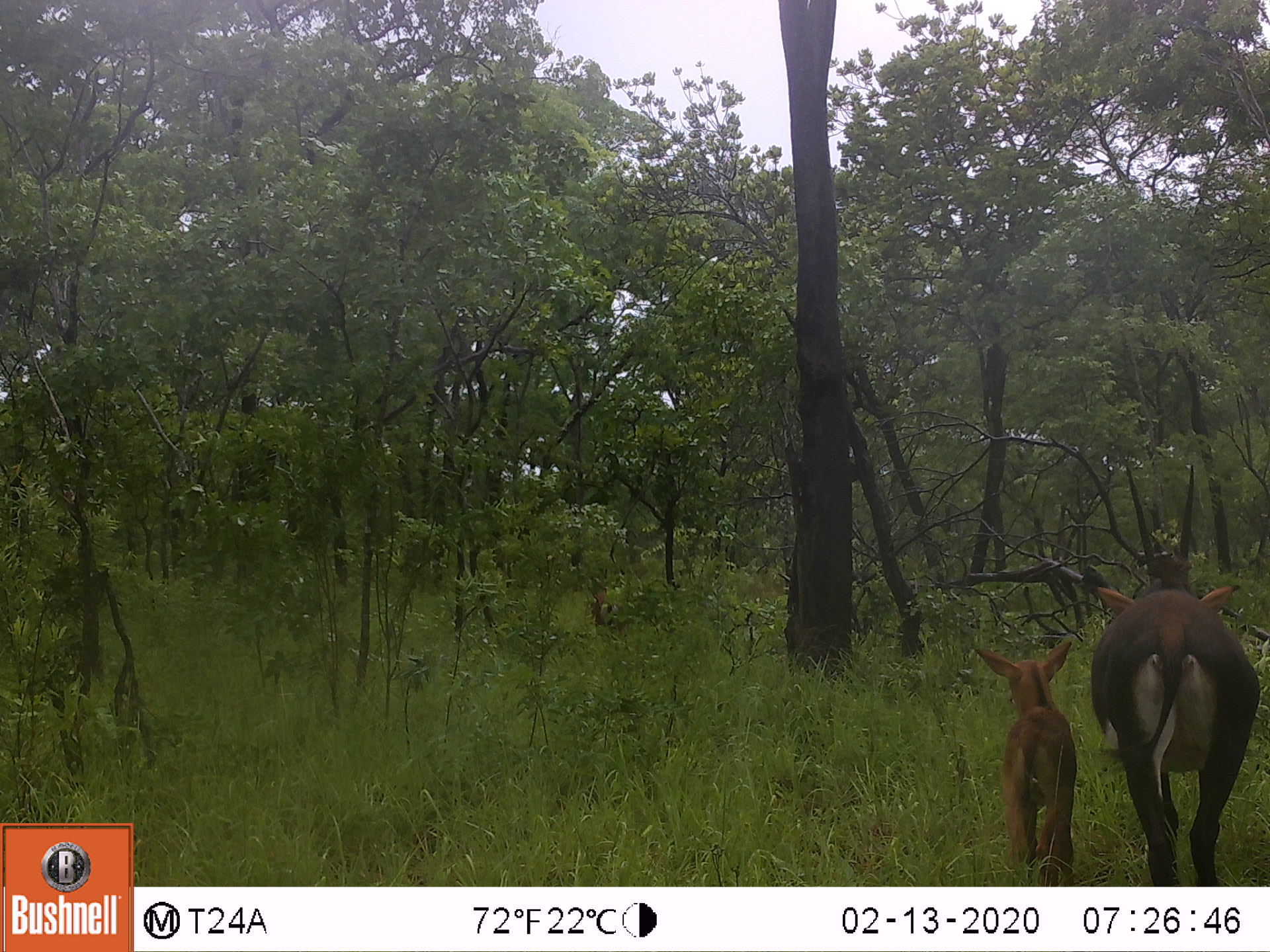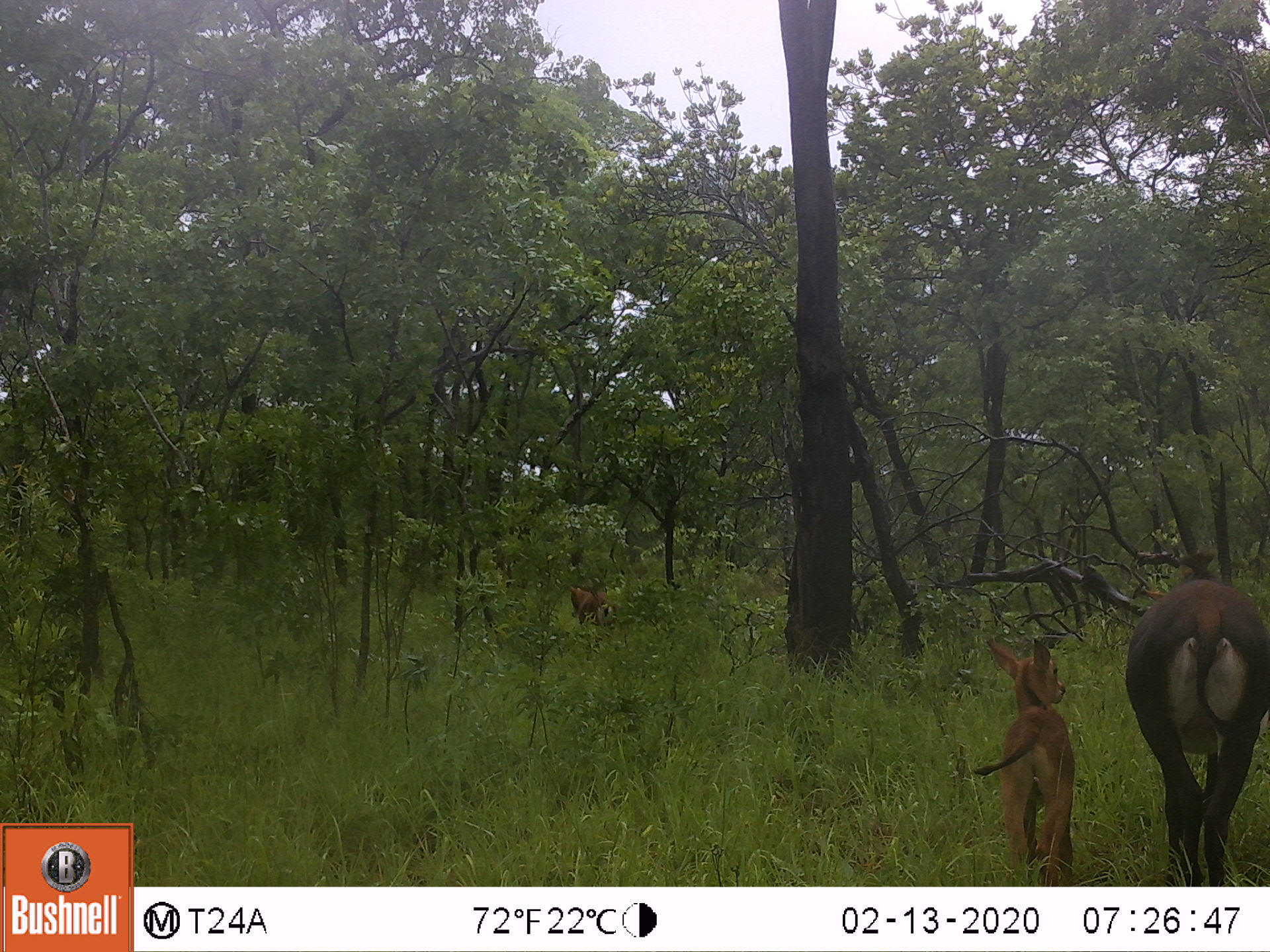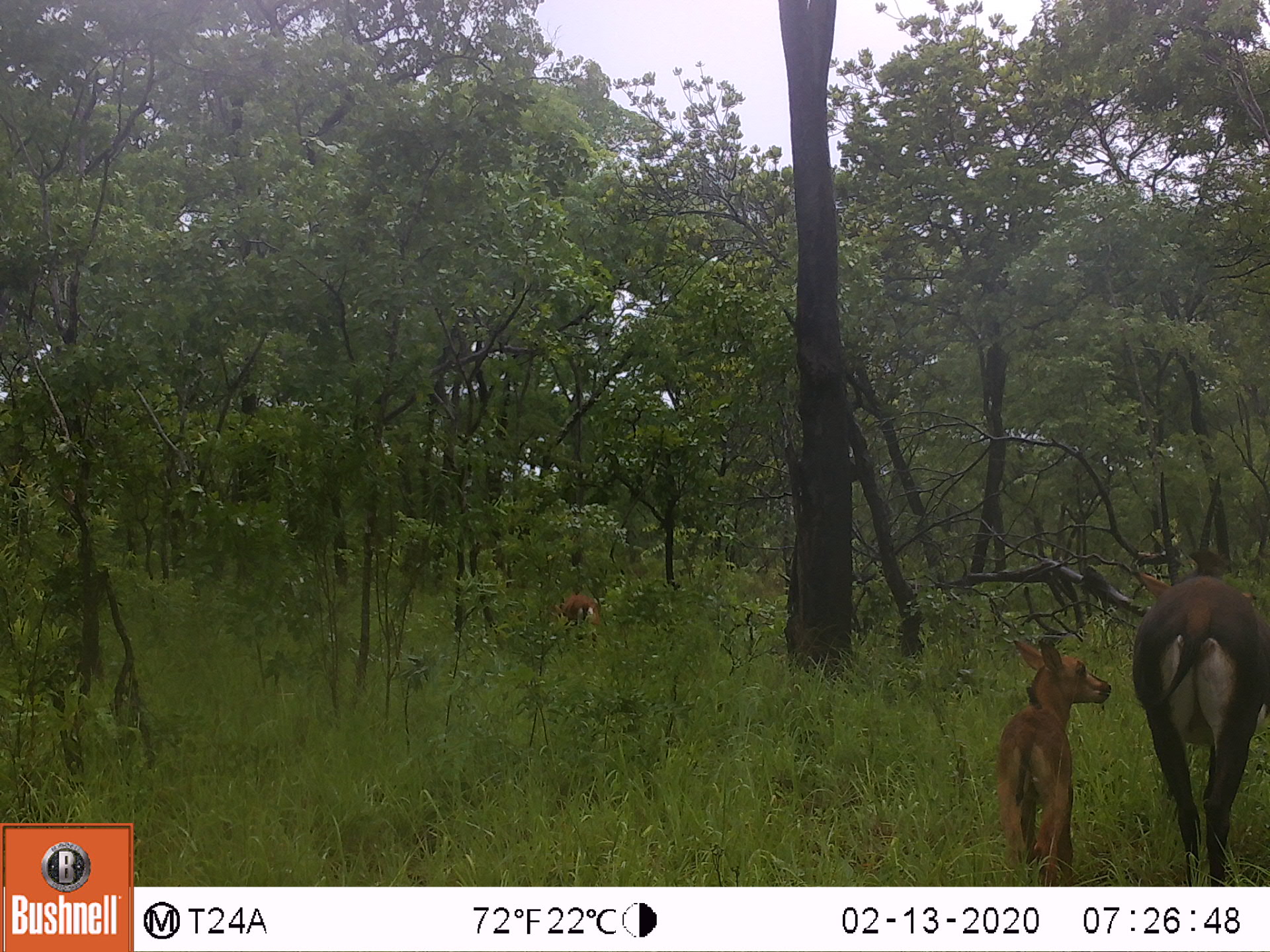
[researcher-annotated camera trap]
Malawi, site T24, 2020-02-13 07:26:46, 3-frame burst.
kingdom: Animalia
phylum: Chordata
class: Mammalia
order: Artiodactyla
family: Bovidae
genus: Hippotragus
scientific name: Hippotragus niger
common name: sable antelope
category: sable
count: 3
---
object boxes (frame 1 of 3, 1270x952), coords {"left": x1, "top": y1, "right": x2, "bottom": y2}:
sable: {"left": 1101, "top": 463, "right": 1251, "bottom": 882}; {"left": 978, "top": 626, "right": 1082, "bottom": 872}; {"left": 588, "top": 576, "right": 624, "bottom": 633}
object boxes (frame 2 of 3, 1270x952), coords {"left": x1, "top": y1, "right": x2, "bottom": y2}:
sable: {"left": 1120, "top": 463, "right": 1262, "bottom": 880}; {"left": 975, "top": 634, "right": 1084, "bottom": 877}; {"left": 560, "top": 579, "right": 620, "bottom": 639}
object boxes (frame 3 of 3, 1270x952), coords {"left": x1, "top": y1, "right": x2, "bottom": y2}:
sable: {"left": 1143, "top": 464, "right": 1262, "bottom": 880}; {"left": 986, "top": 629, "right": 1109, "bottom": 877}; {"left": 546, "top": 581, "right": 614, "bottom": 641}